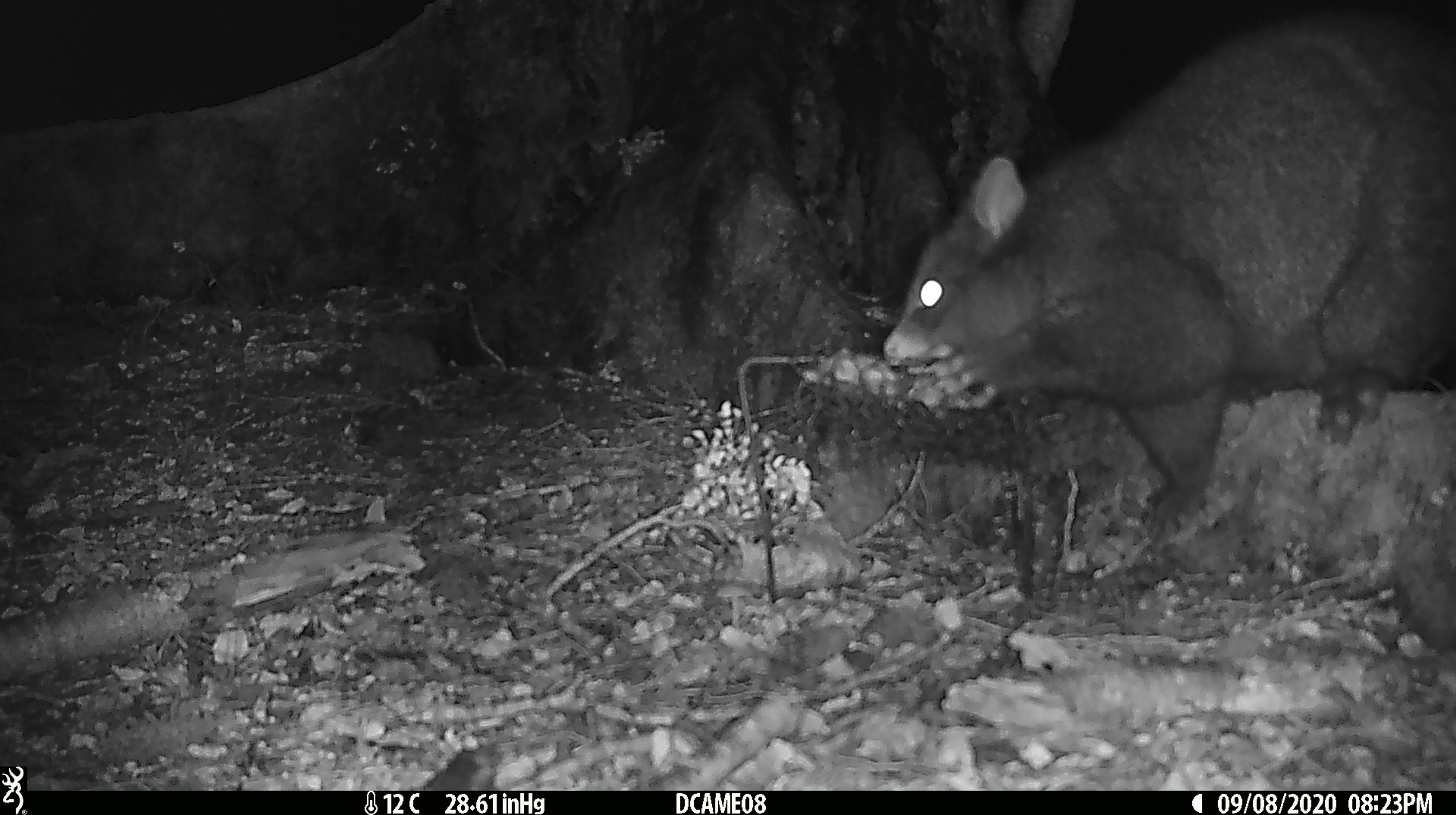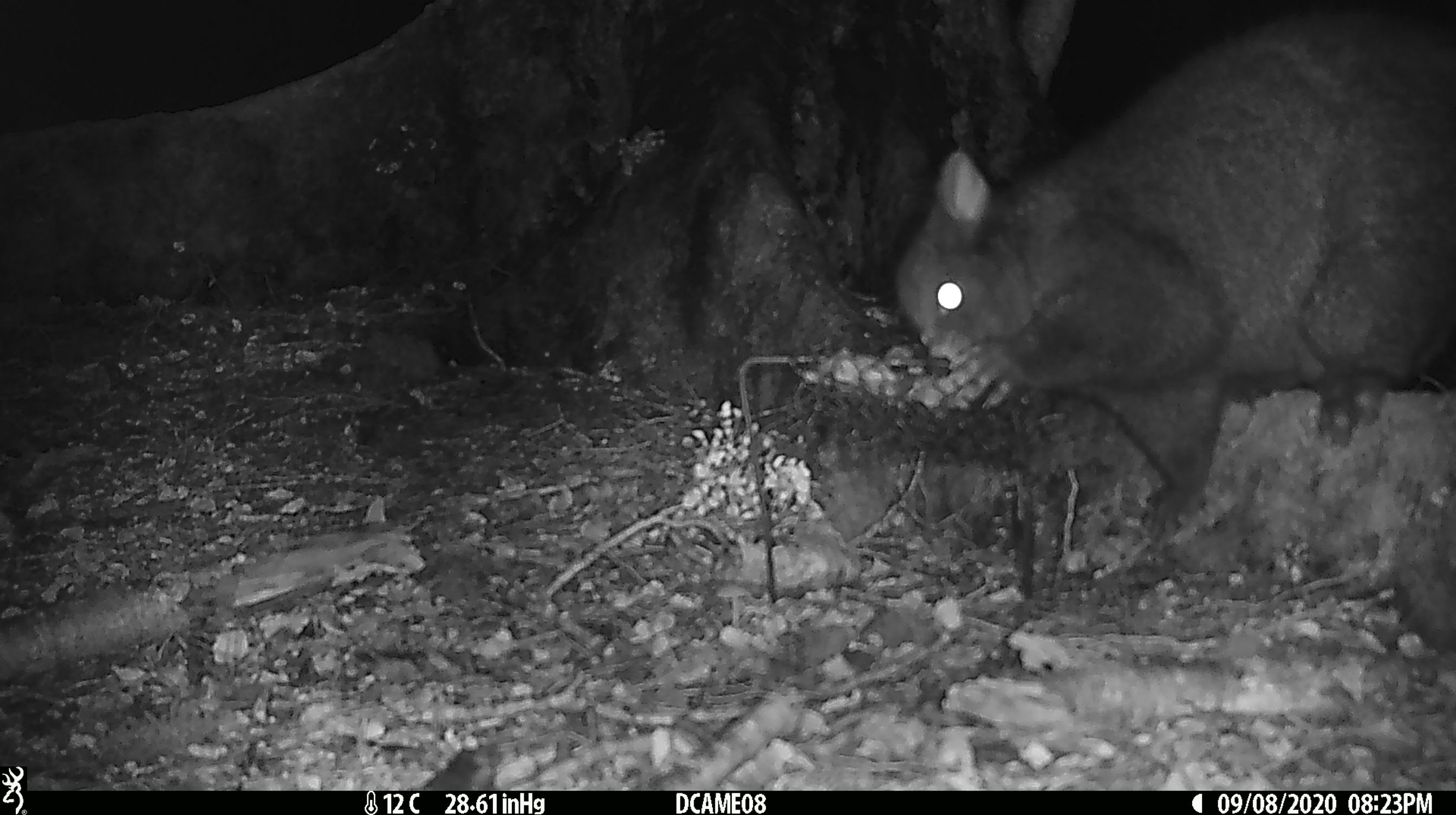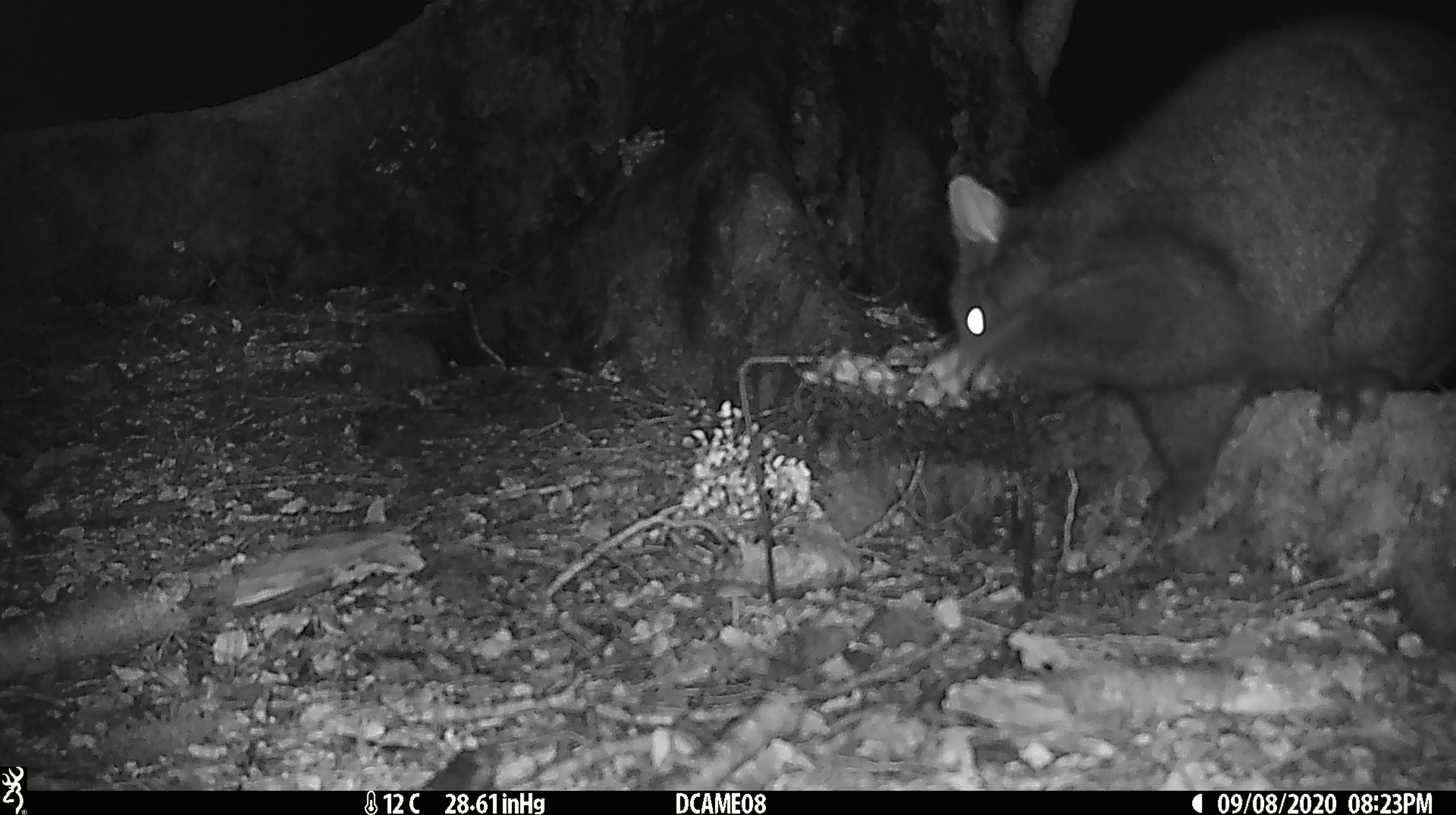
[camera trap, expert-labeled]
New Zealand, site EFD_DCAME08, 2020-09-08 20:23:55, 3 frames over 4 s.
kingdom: Animalia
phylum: Chordata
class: Mammalia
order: Diprotodontia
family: Phalangeridae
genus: Trichosurus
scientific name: Trichosurus vulpecula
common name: common brushtail possum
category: possum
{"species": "possum (common brushtail possum) (Trichosurus vulpecula)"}